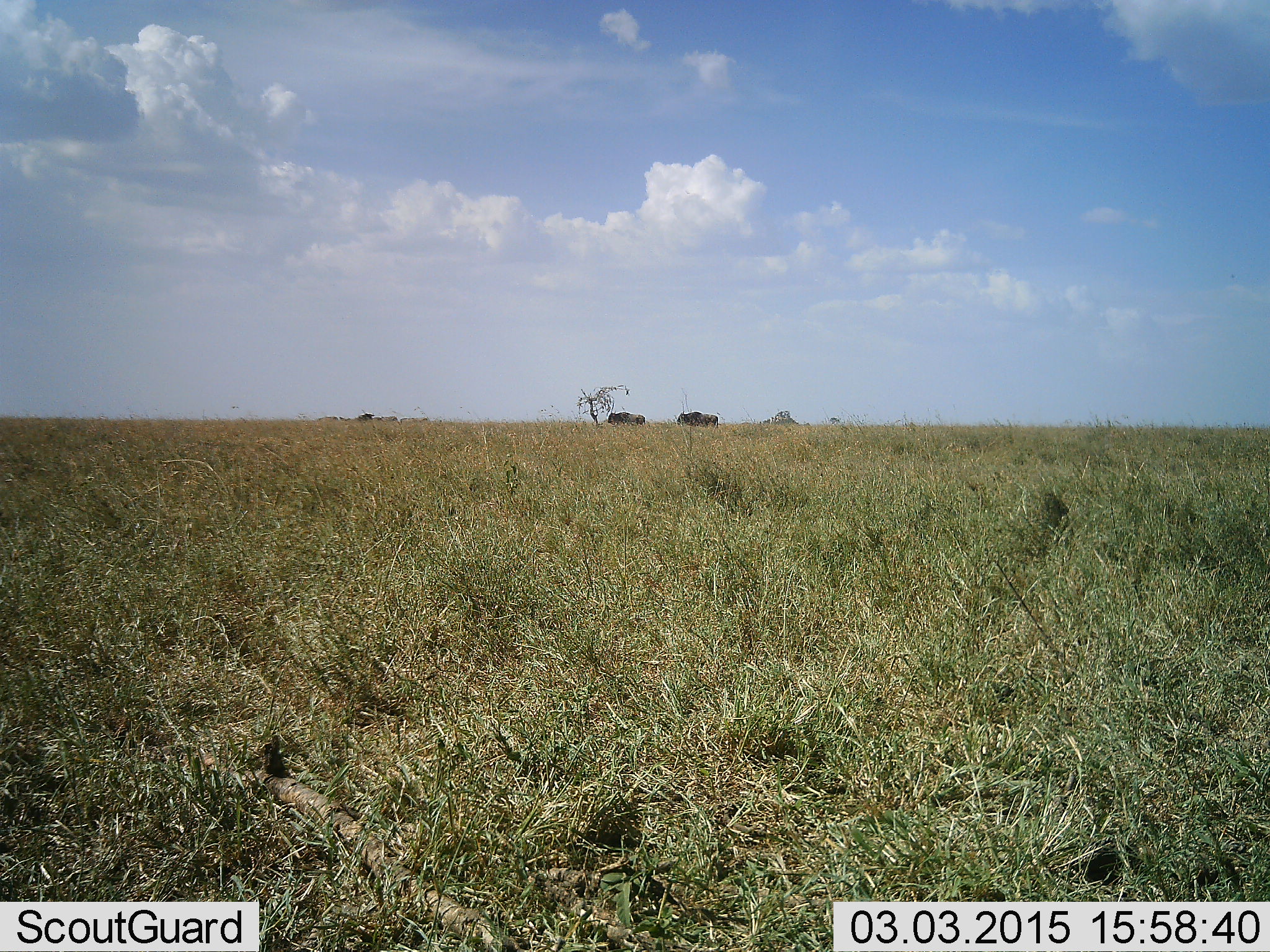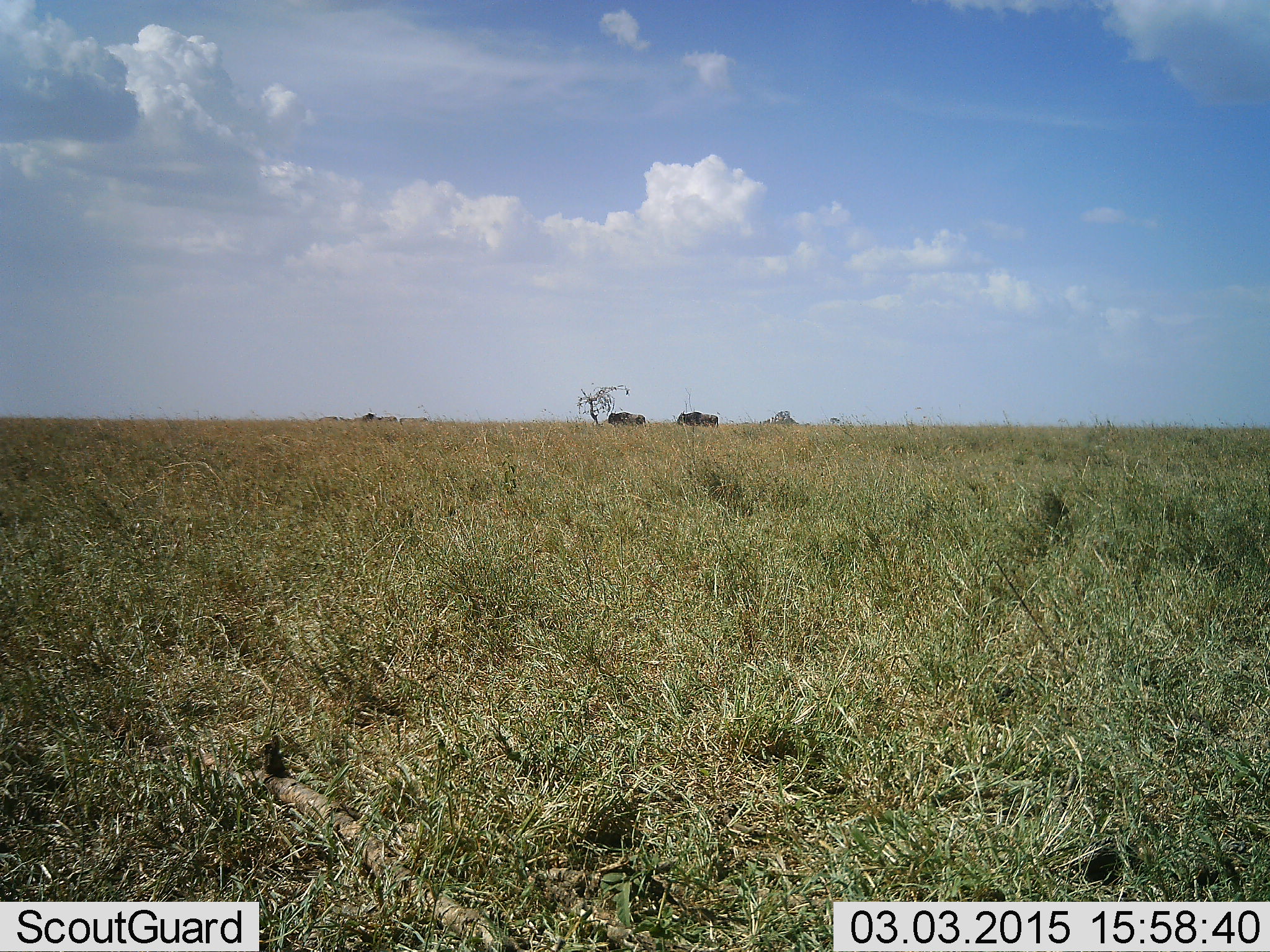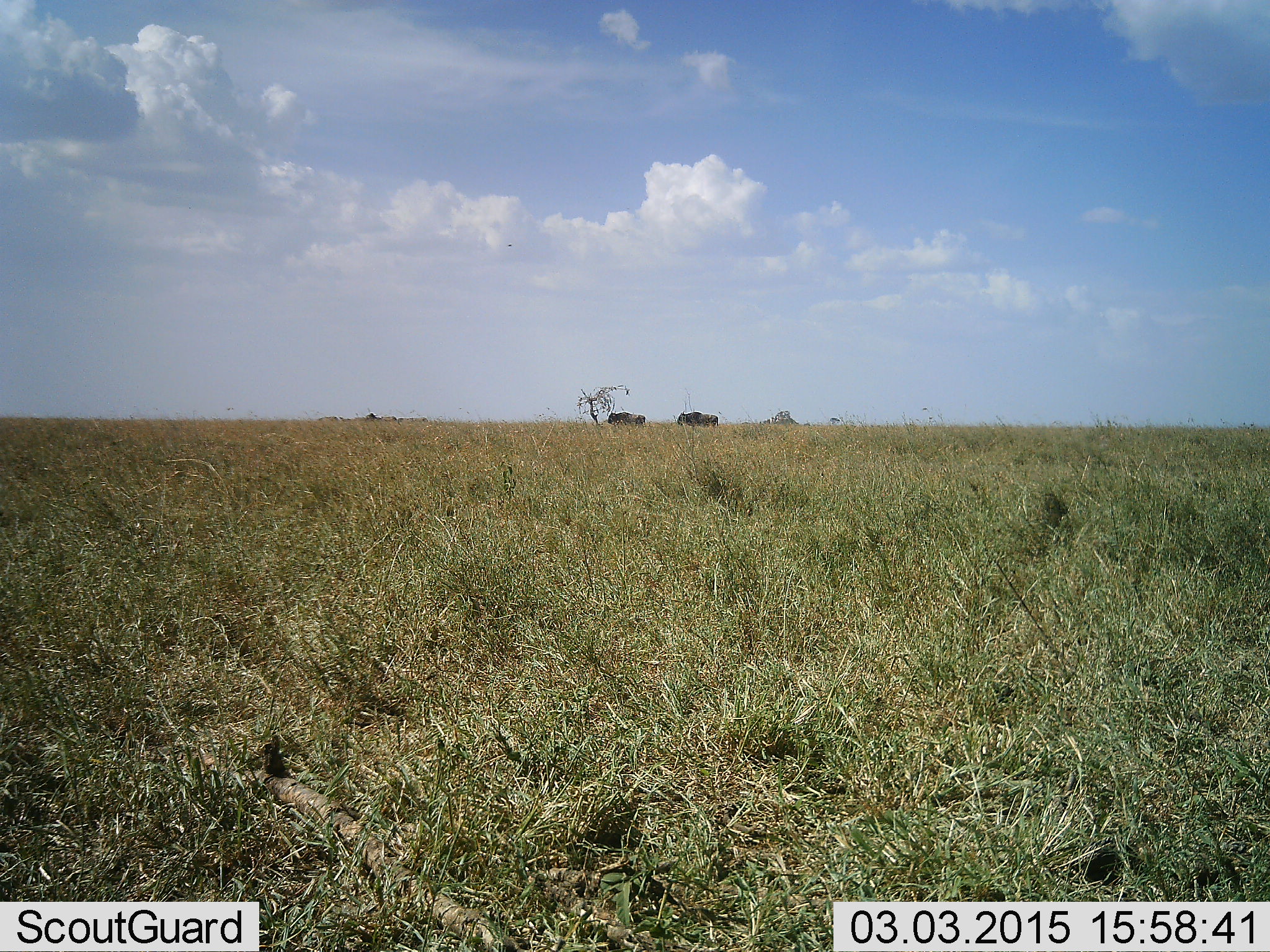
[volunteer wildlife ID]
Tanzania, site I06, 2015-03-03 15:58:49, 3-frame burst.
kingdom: Animalia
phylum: Chordata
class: Mammalia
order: Artiodactyla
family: Bovidae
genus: Connochaetes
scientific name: Connochaetes taurinus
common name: blue wildebeest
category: wildebeest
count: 2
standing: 50%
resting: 0%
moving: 50%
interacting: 0%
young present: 0%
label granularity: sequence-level